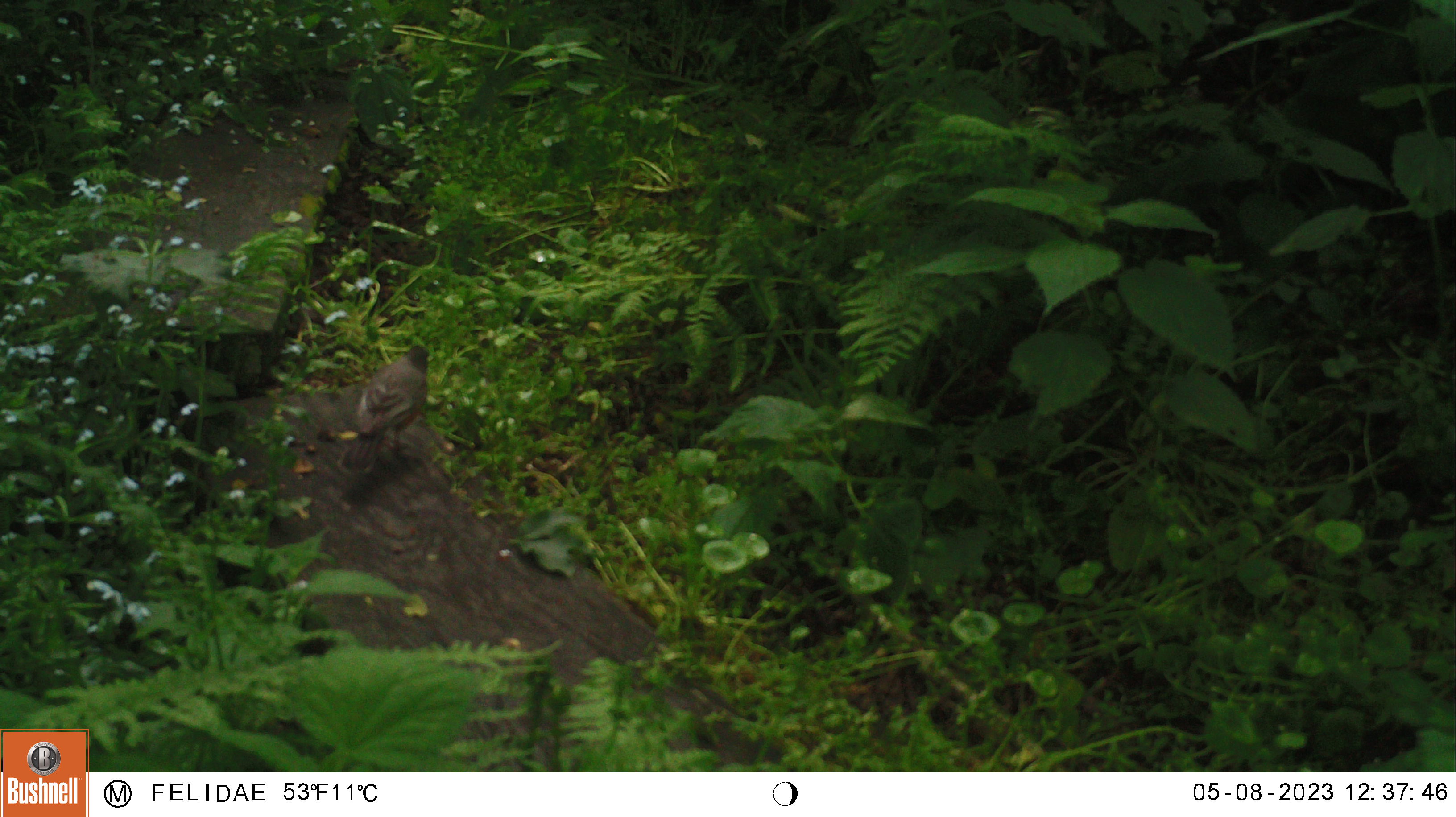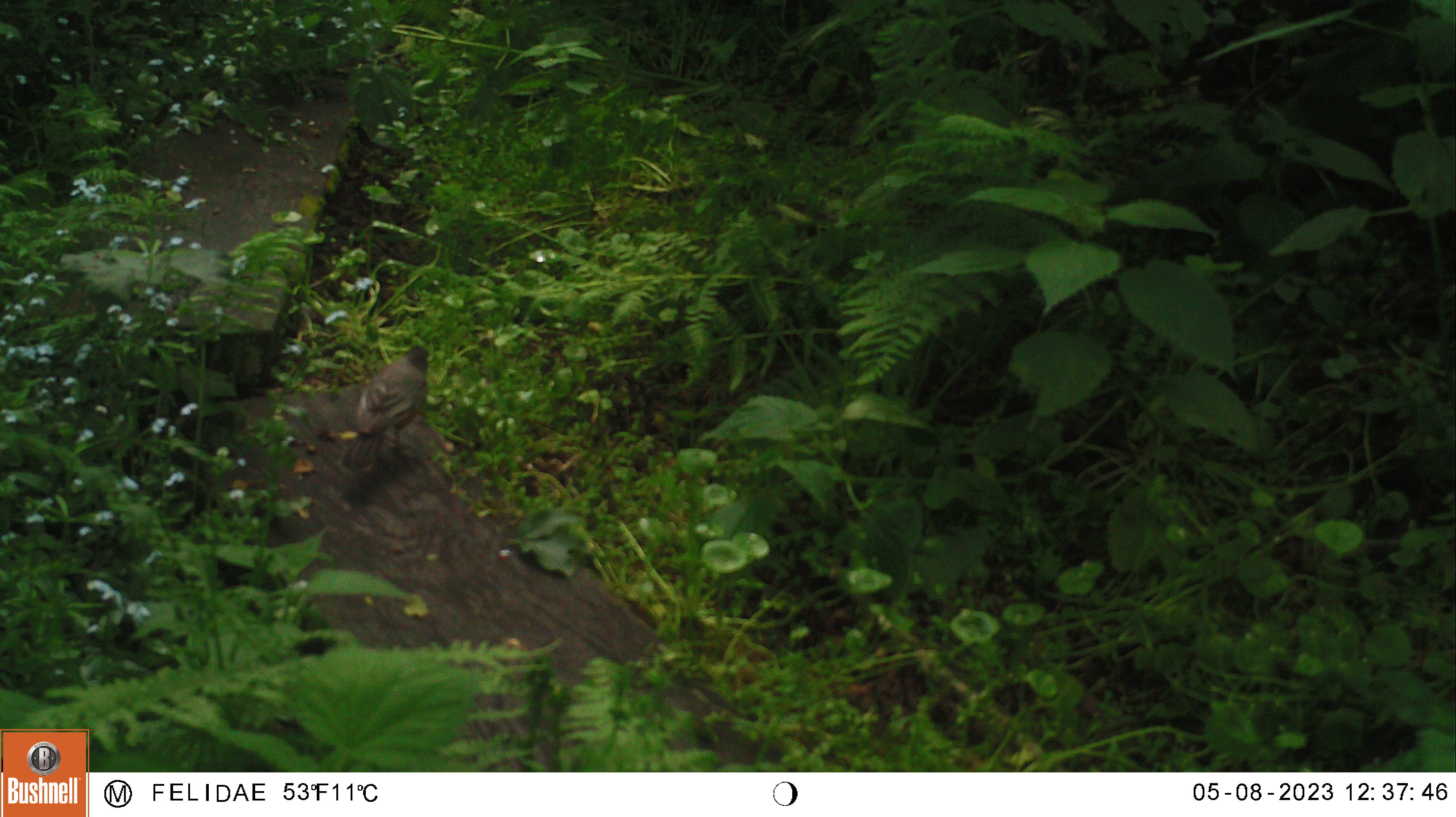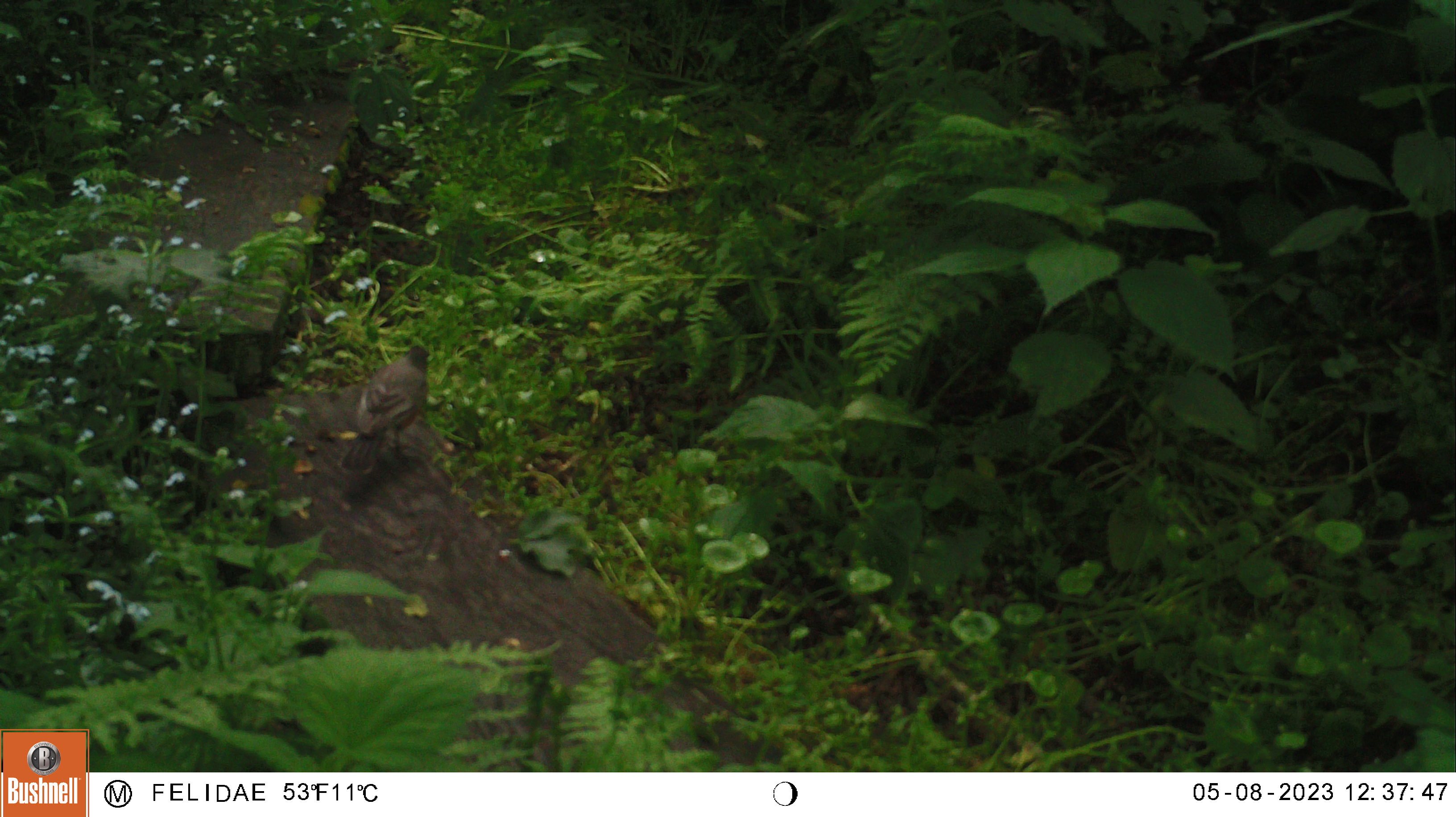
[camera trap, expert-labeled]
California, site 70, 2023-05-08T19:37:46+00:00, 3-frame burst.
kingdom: Animalia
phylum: Chordata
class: Aves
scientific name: Aves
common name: bird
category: unknown bird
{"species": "unknown bird (bird) (Aves)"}